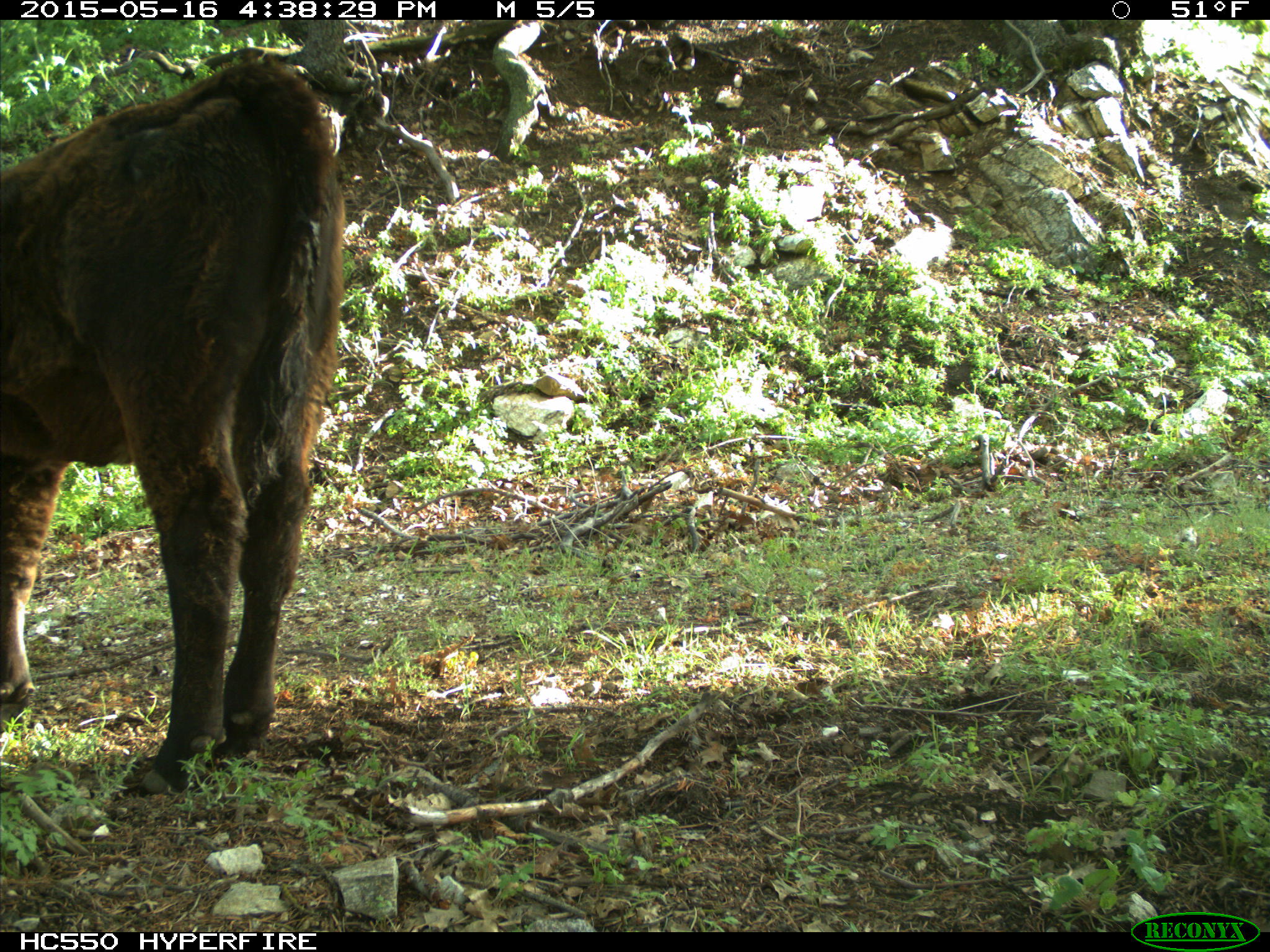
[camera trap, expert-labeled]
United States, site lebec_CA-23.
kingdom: Animalia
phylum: Chordata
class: Mammalia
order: Artiodactyla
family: Bovidae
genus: Bos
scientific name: Bos taurus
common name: domestic cow